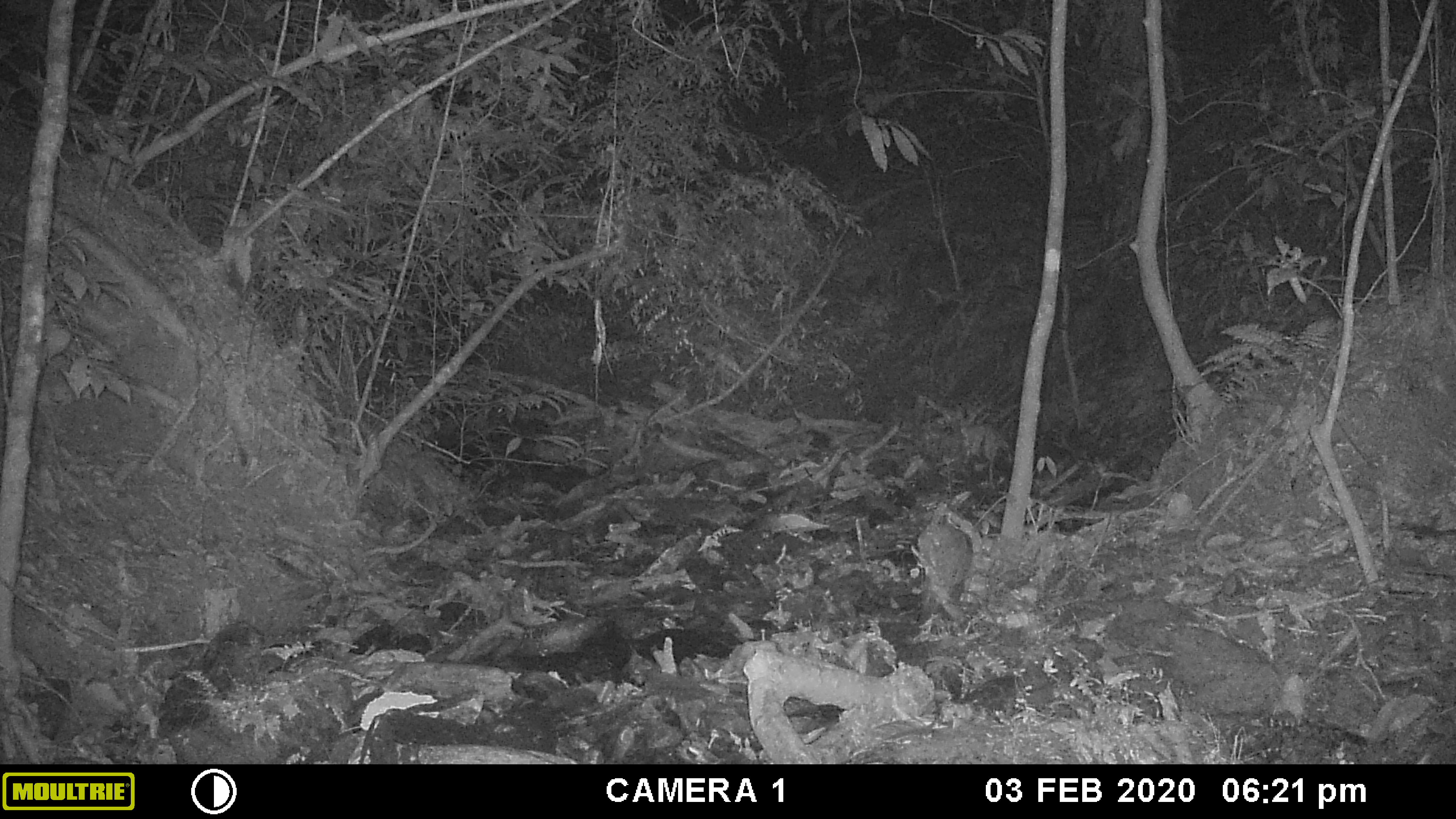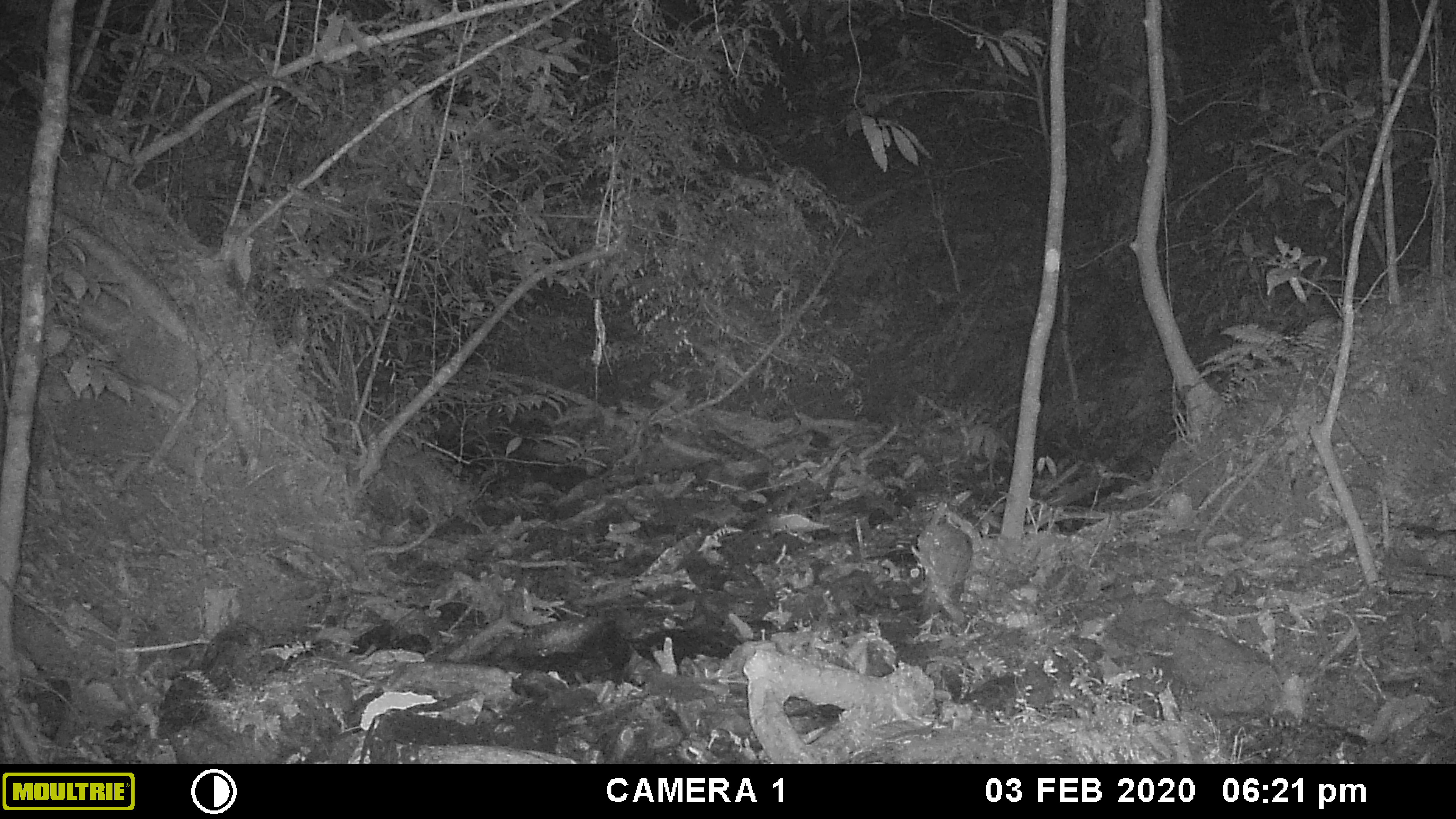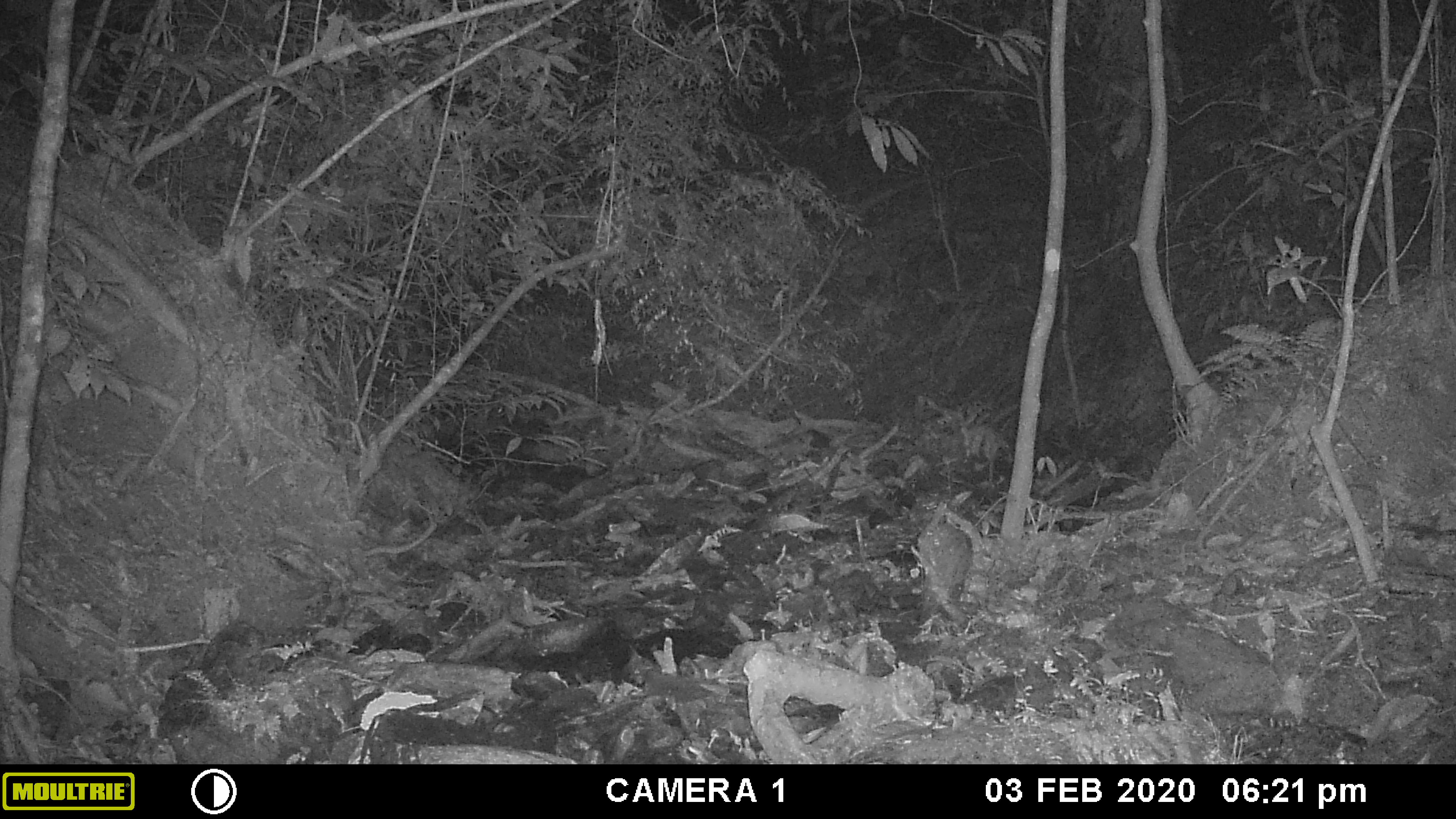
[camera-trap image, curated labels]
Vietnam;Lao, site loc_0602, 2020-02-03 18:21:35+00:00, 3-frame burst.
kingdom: Animalia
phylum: Chordata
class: Mammalia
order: Artiodactyla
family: Cervidae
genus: Muntiacus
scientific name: Muntiacus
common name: muntjacs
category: unidentified muntjac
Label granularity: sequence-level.